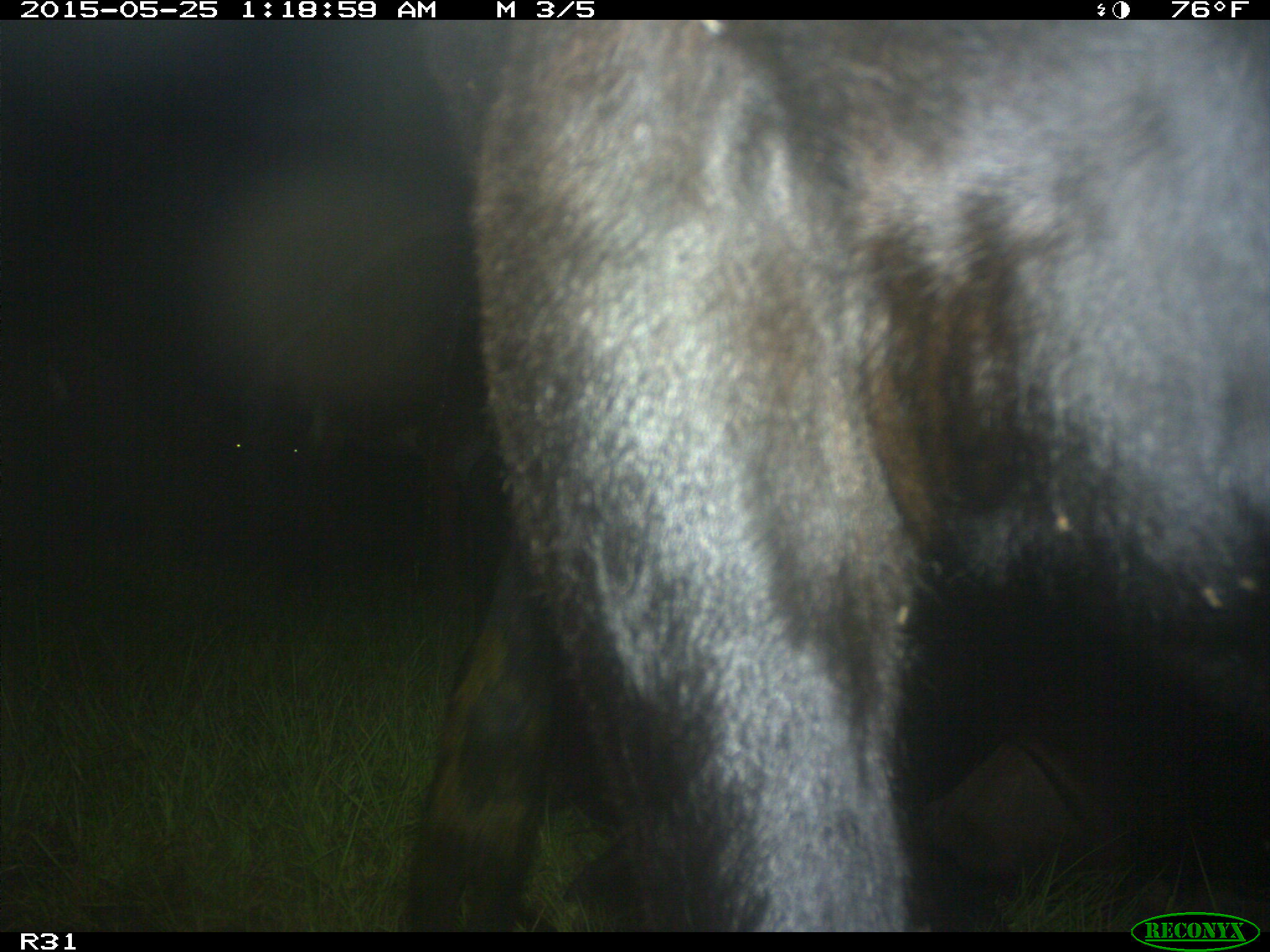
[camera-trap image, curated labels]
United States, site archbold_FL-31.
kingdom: Animalia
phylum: Chordata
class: Mammalia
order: Artiodactyla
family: Bovidae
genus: Bos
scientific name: Bos taurus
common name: domestic cow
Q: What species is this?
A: Bos taurus (domestic cow).